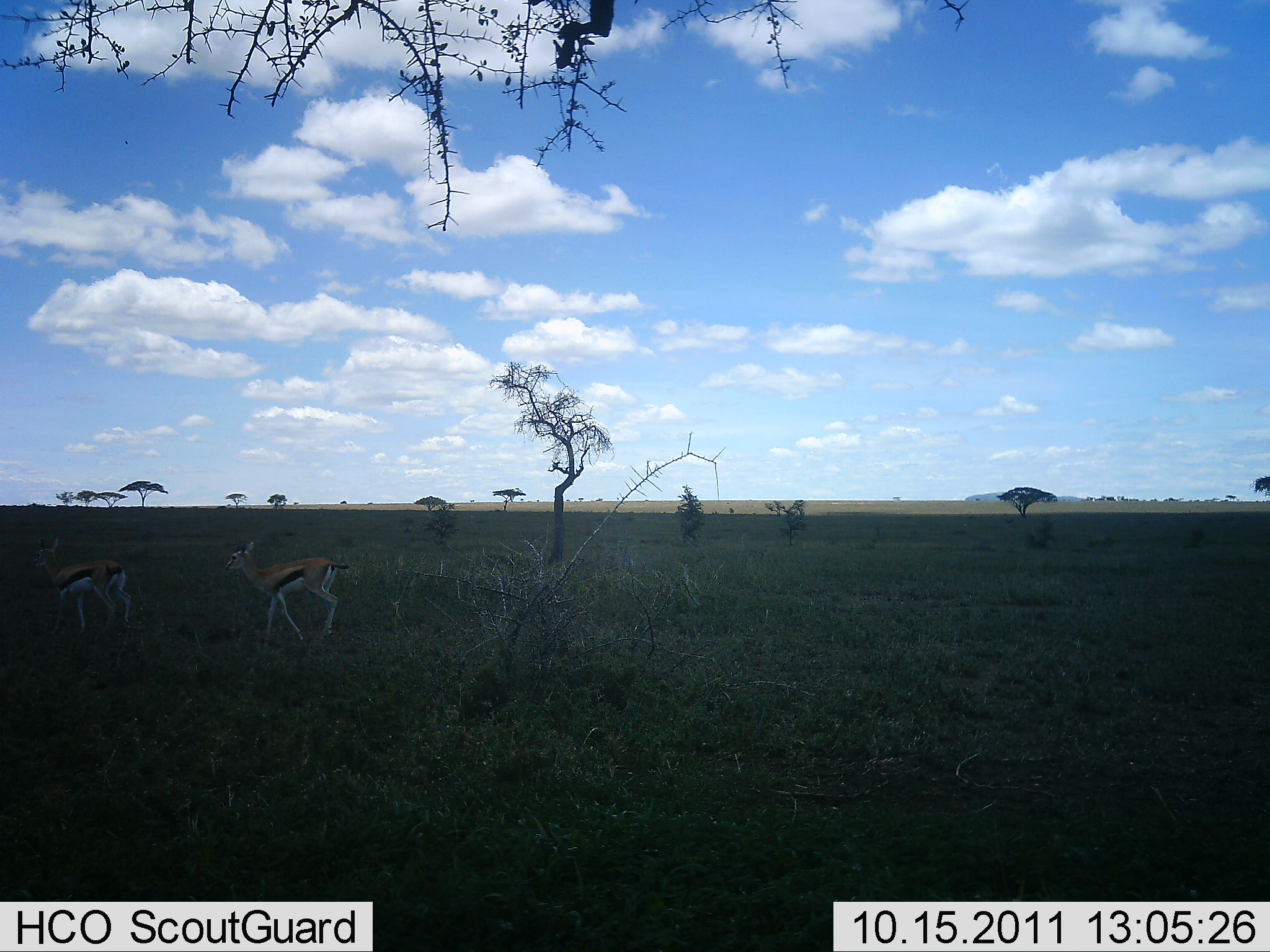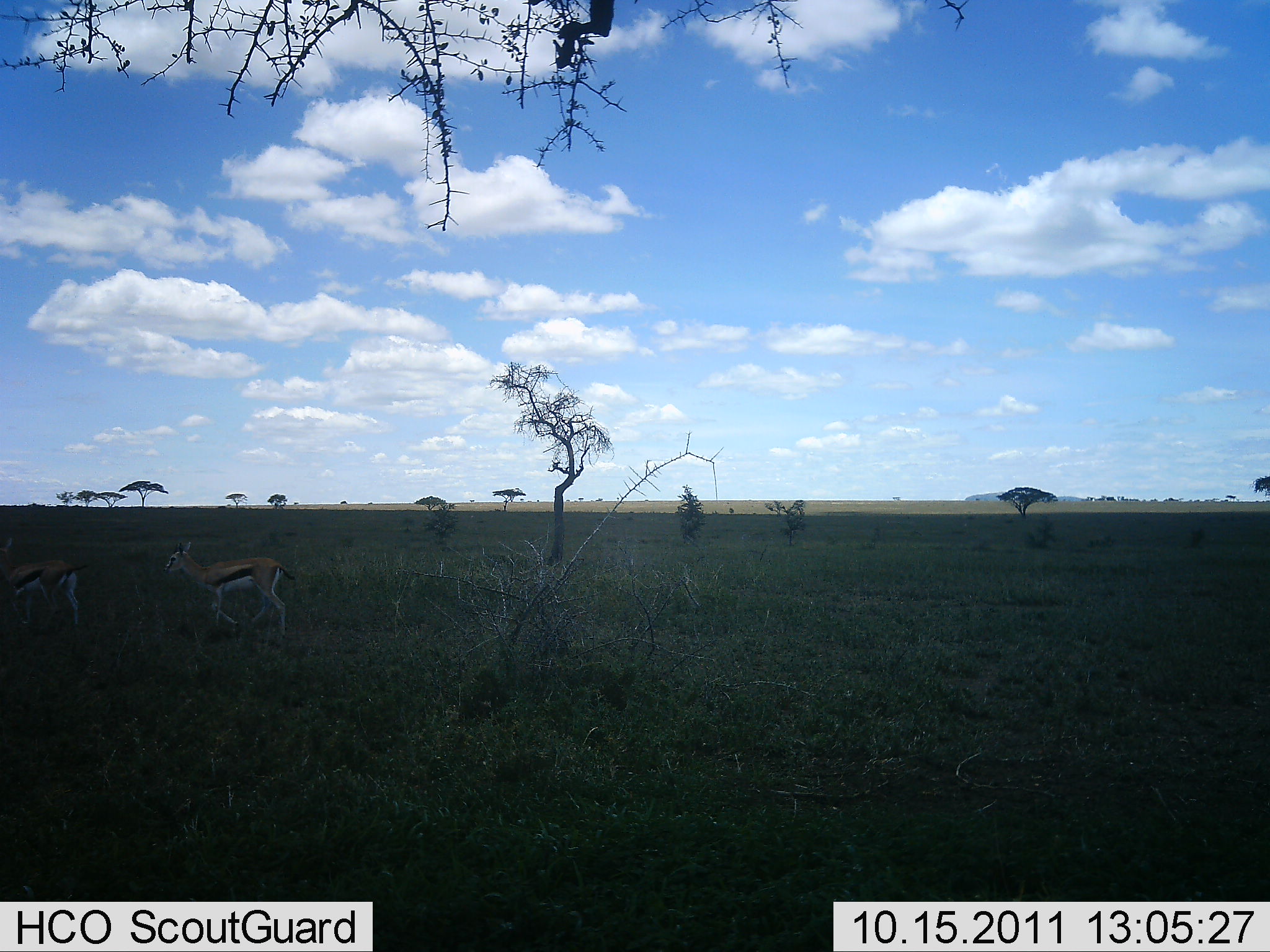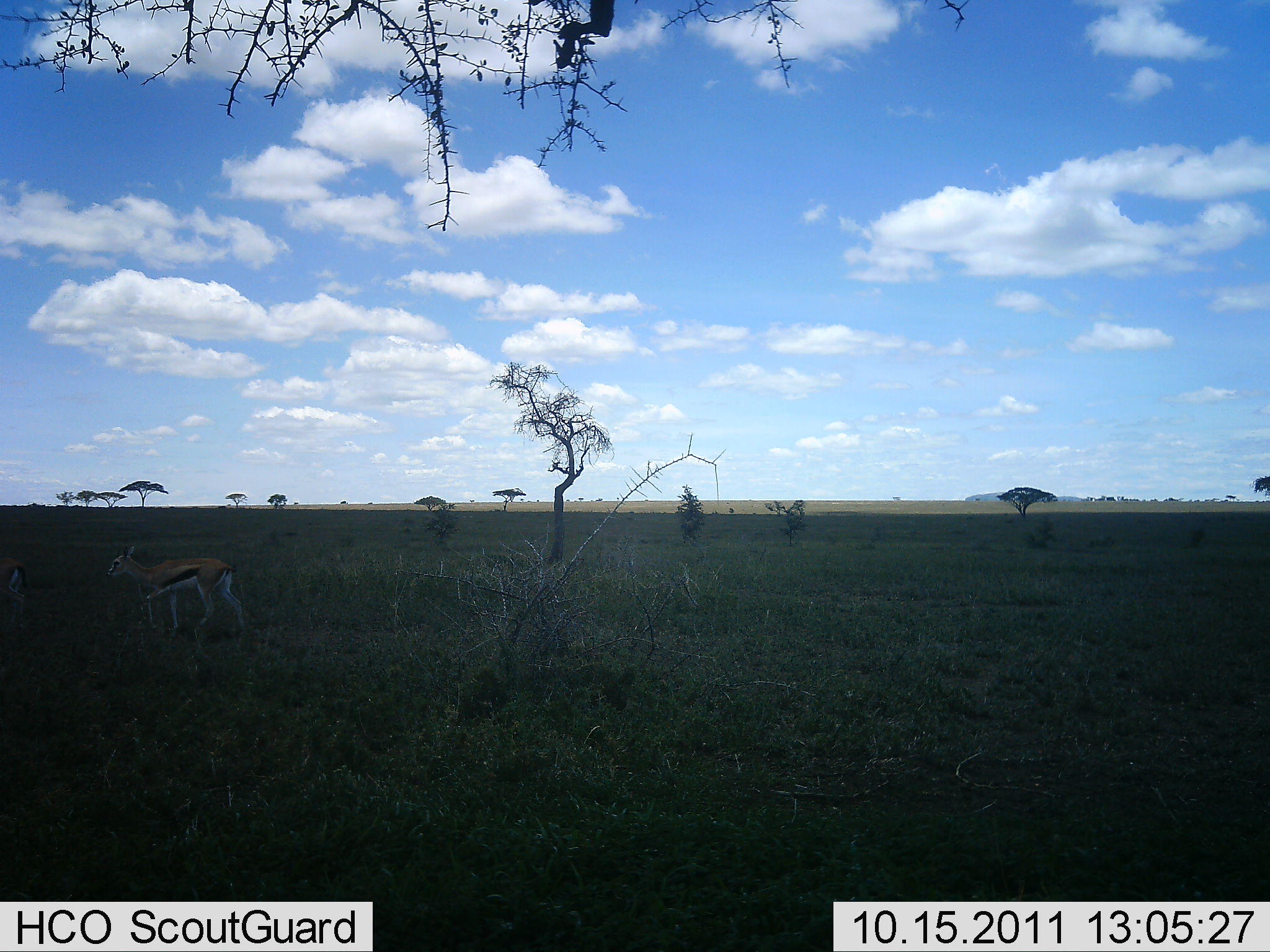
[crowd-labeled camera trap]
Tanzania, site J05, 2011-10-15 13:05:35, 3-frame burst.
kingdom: Animalia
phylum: Chordata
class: Mammalia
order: Artiodactyla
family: Bovidae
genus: Eudorcas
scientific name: Eudorcas thomsonii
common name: thomson's gazelle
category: gazellethomsons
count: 2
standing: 9%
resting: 0%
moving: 100%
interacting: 0%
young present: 0%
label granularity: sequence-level